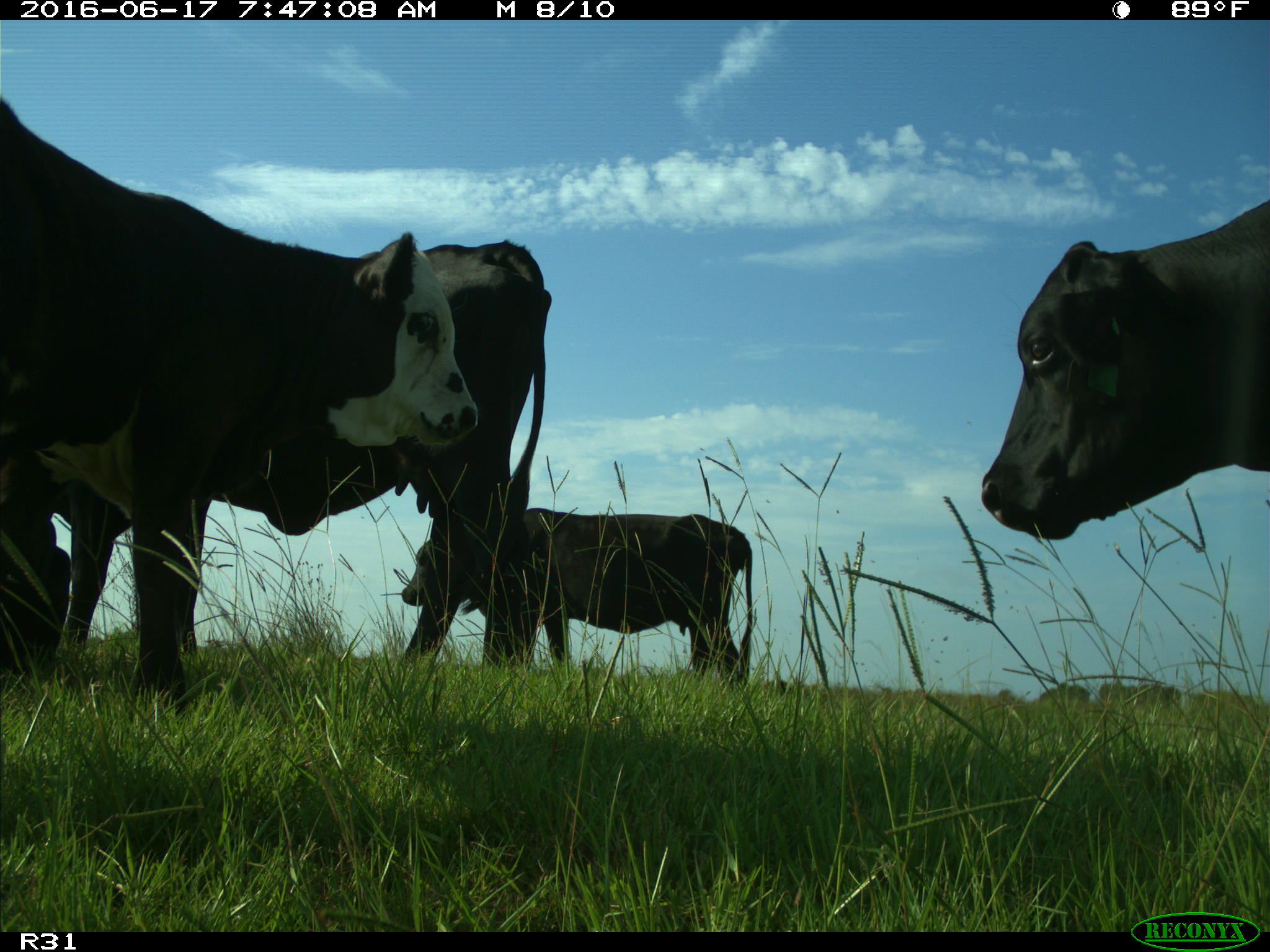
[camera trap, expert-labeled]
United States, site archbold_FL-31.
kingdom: Animalia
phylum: Chordata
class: Mammalia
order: Artiodactyla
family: Bovidae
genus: Bos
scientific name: Bos taurus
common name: domestic cow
Bos taurus (domestic cow).